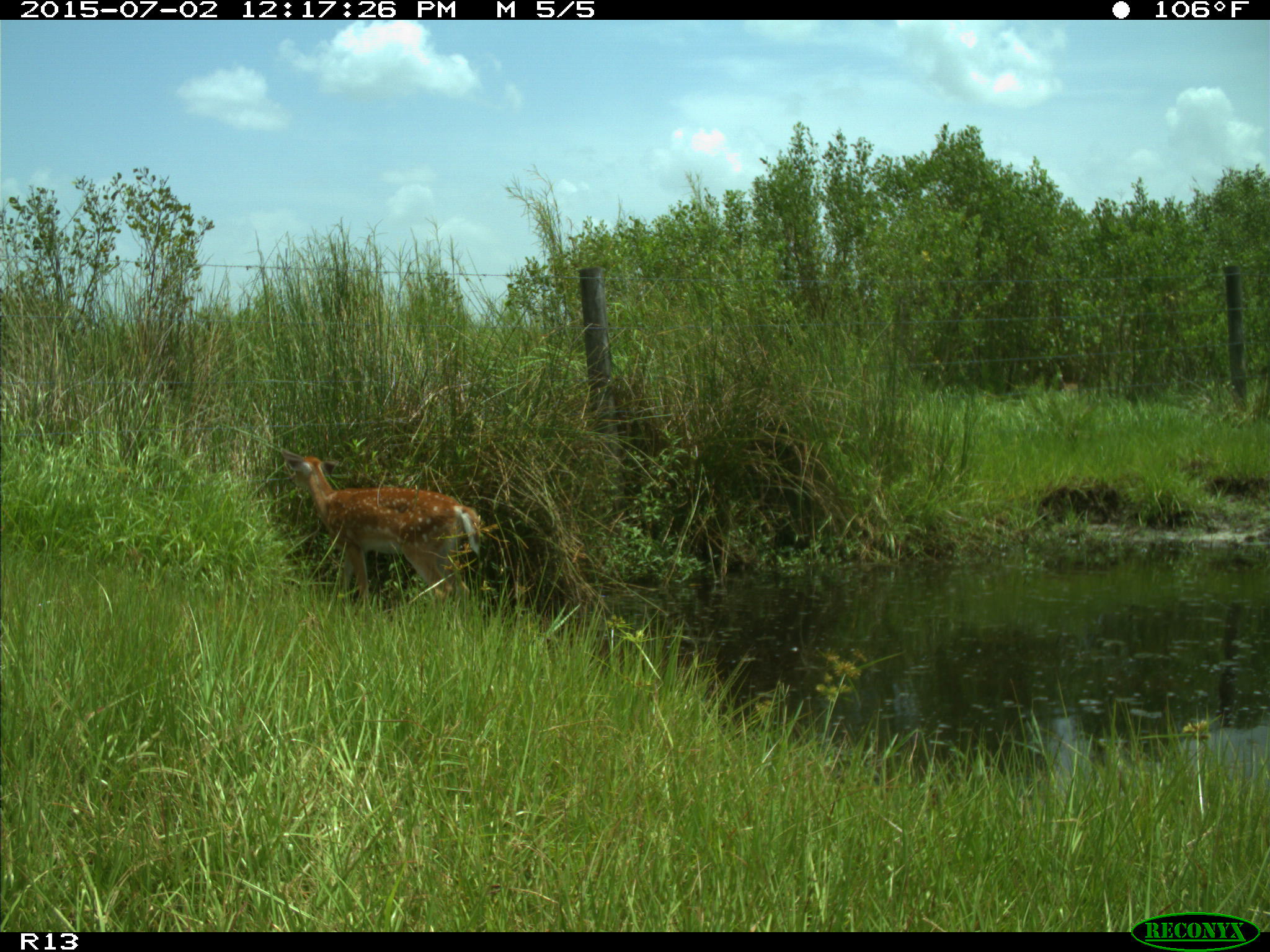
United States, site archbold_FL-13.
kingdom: Animalia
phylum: Chordata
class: Mammalia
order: Artiodactyla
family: Cervidae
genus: Odocoileus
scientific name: Odocoileus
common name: deer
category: unidentified deer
Unidentified deer (deer) (Odocoileus).